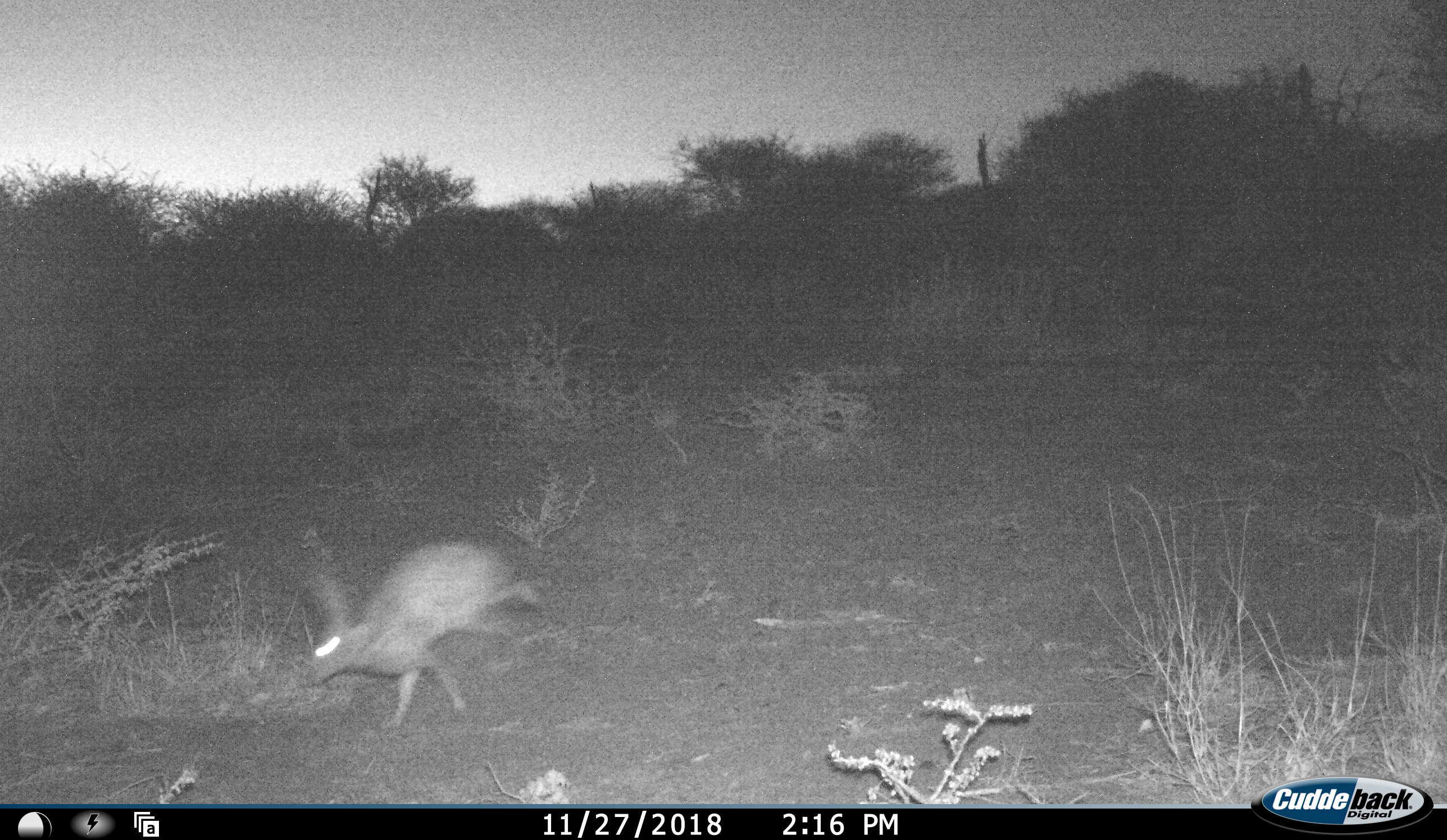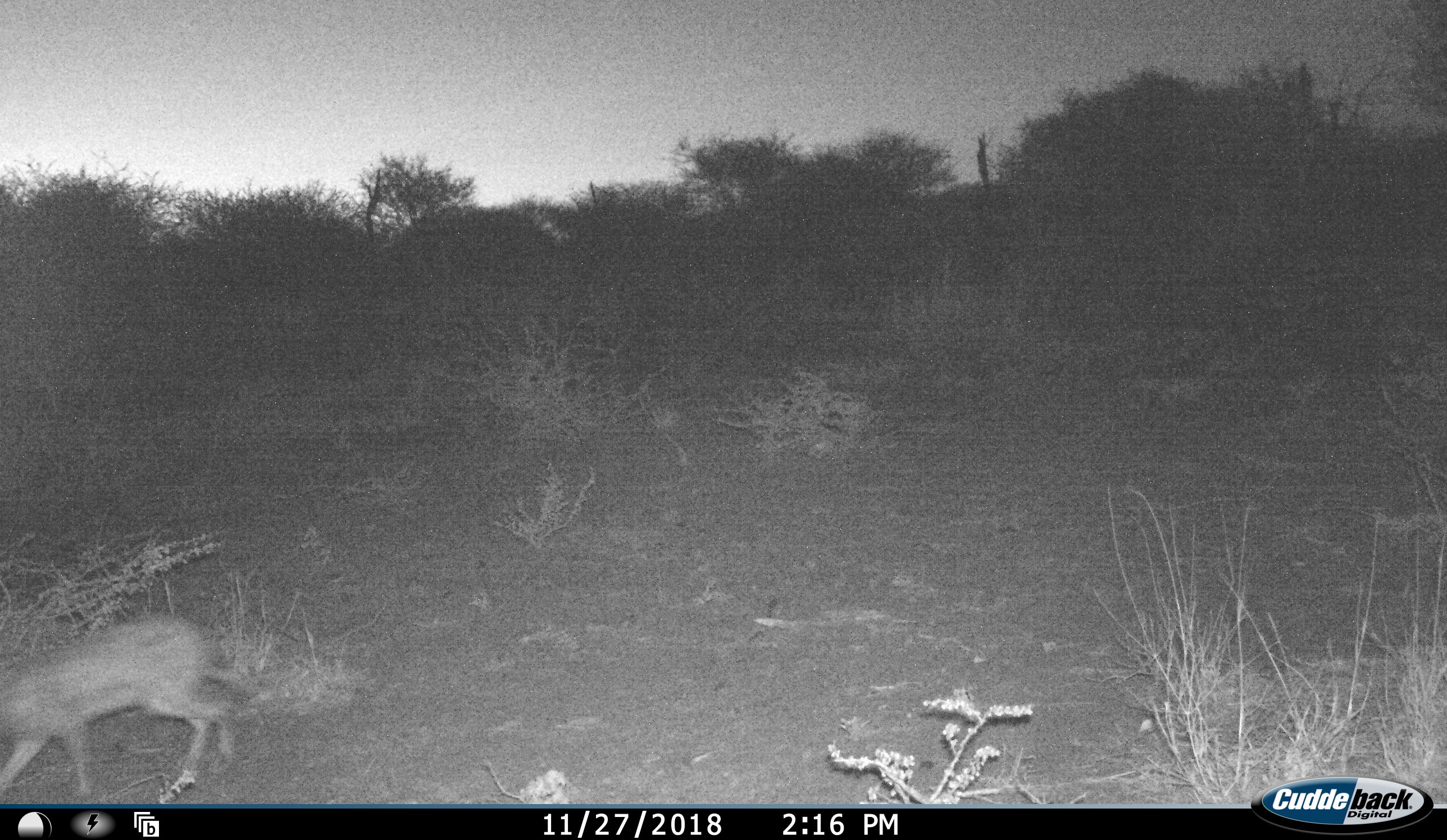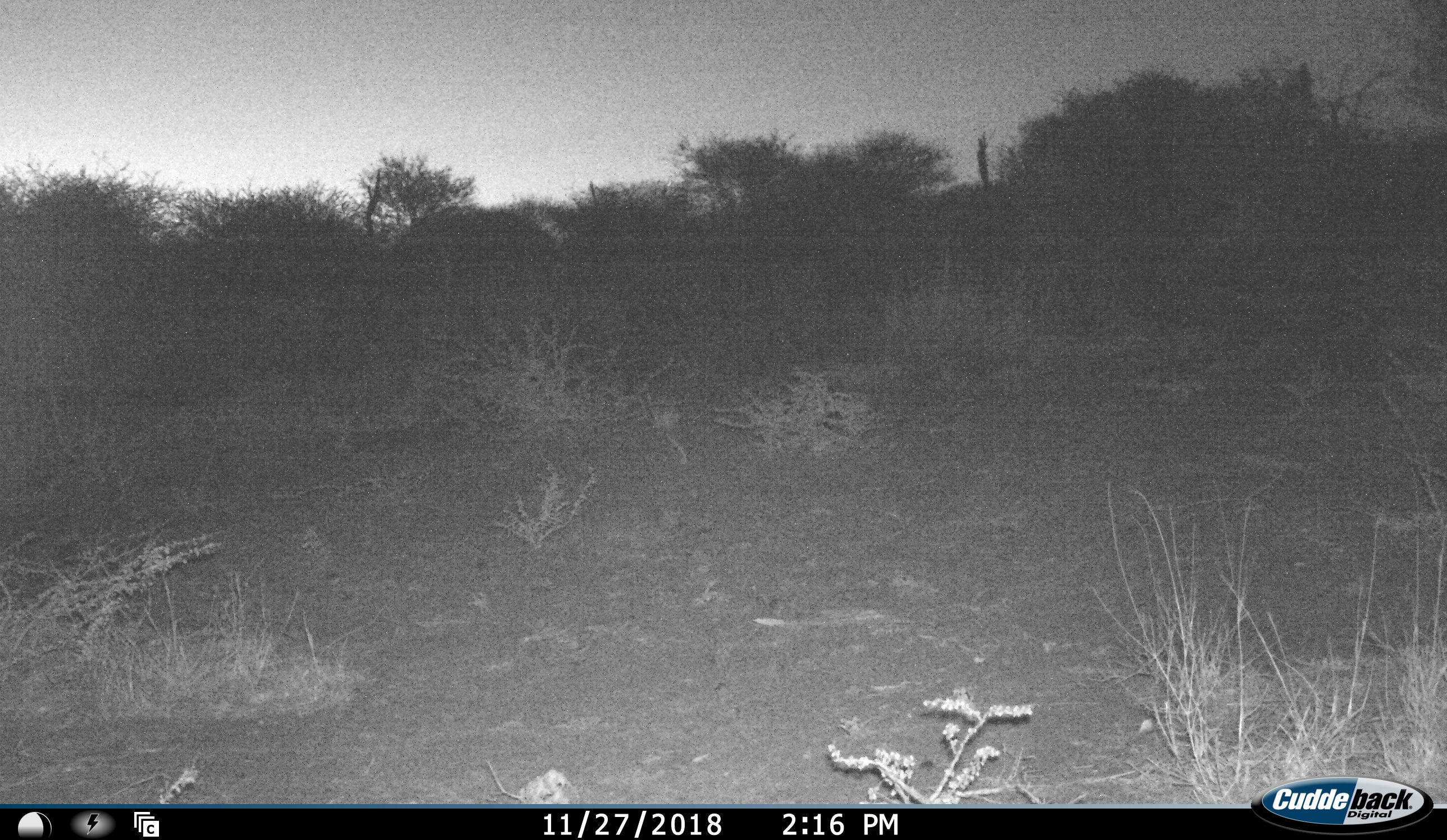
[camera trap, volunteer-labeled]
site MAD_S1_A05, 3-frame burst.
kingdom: Animalia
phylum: Chordata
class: Mammalia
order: Lagomorpha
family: Leporidae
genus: Lepus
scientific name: Lepus capensis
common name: cape hare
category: harecape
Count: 1.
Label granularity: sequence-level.